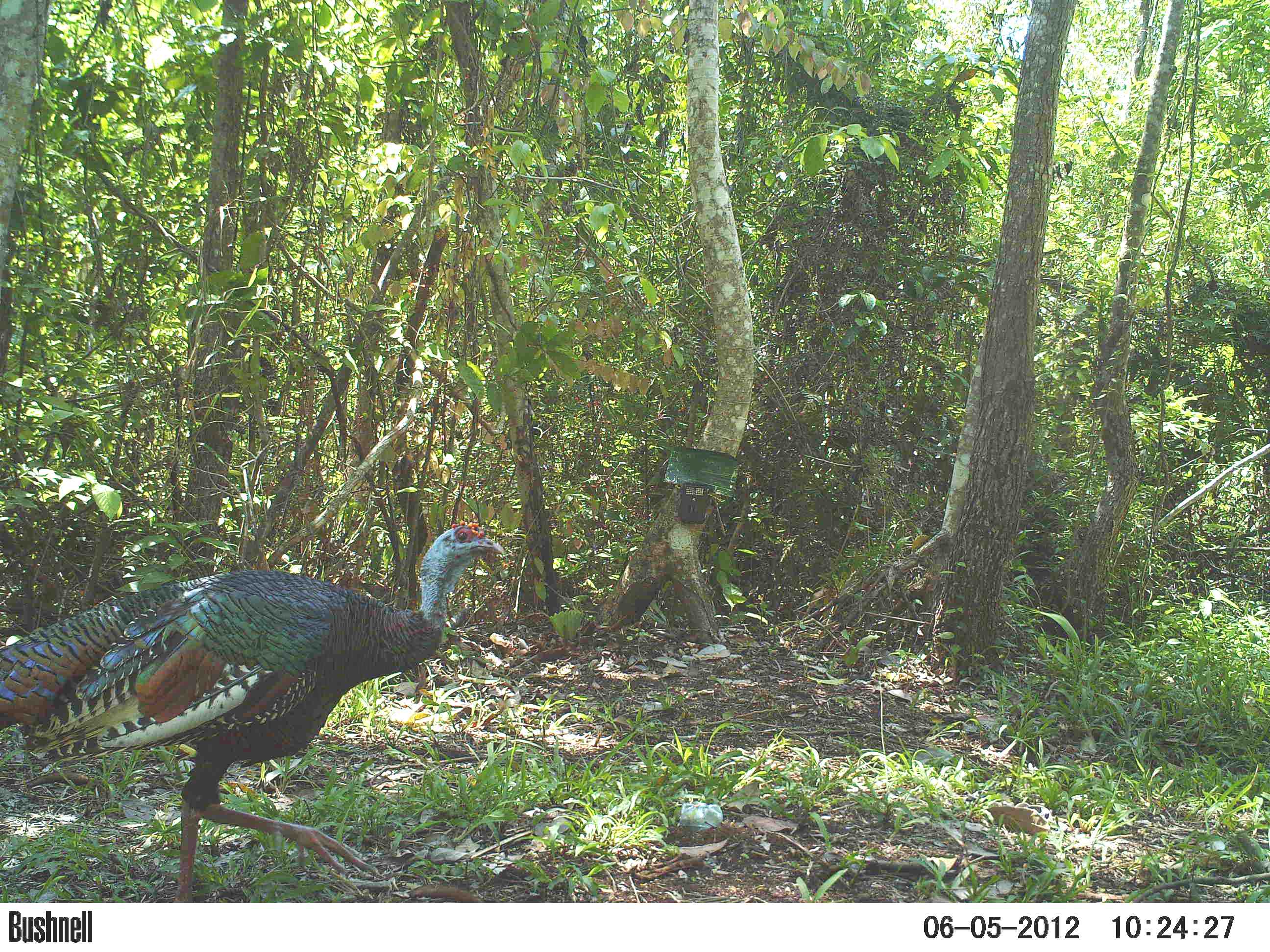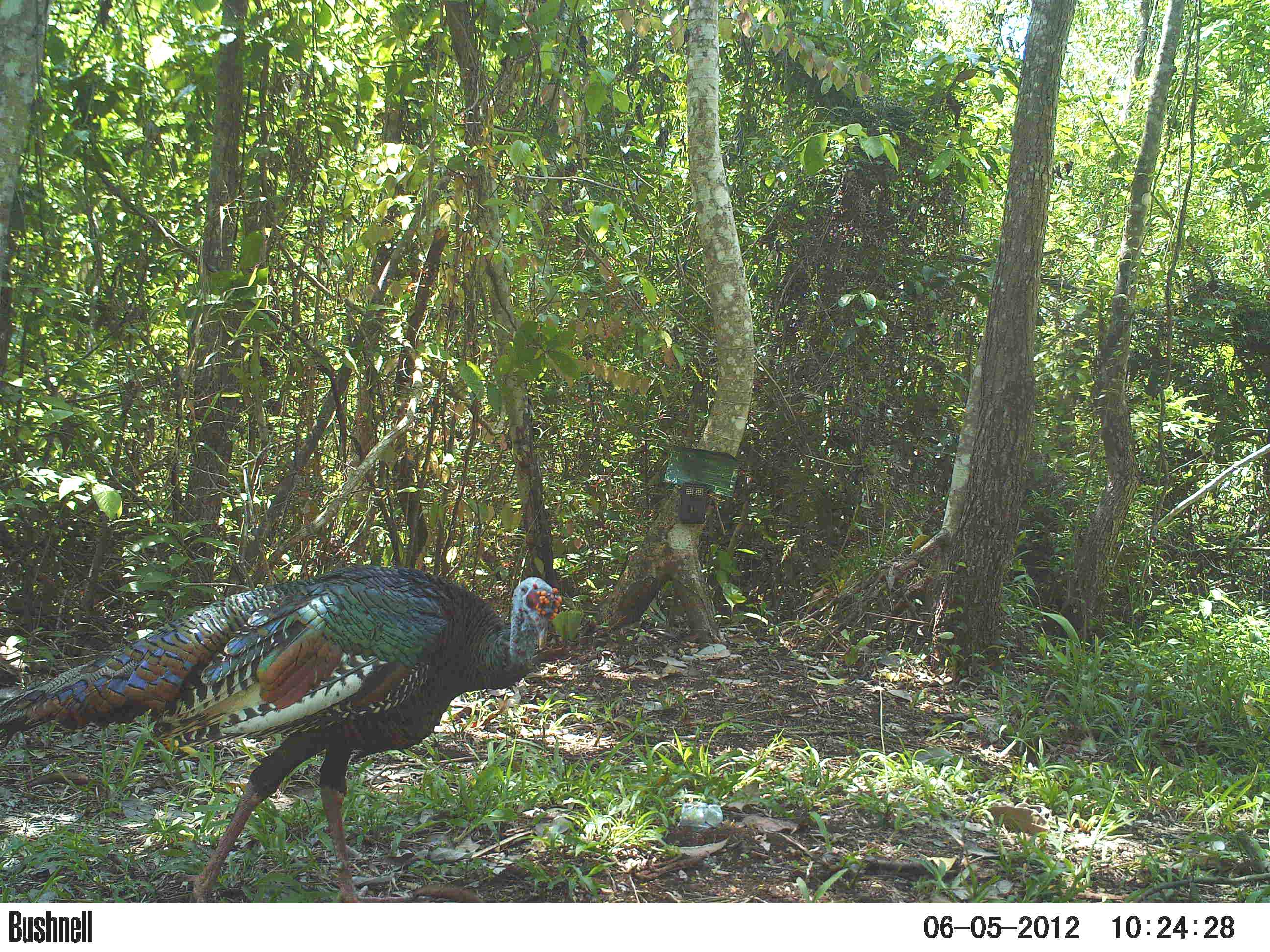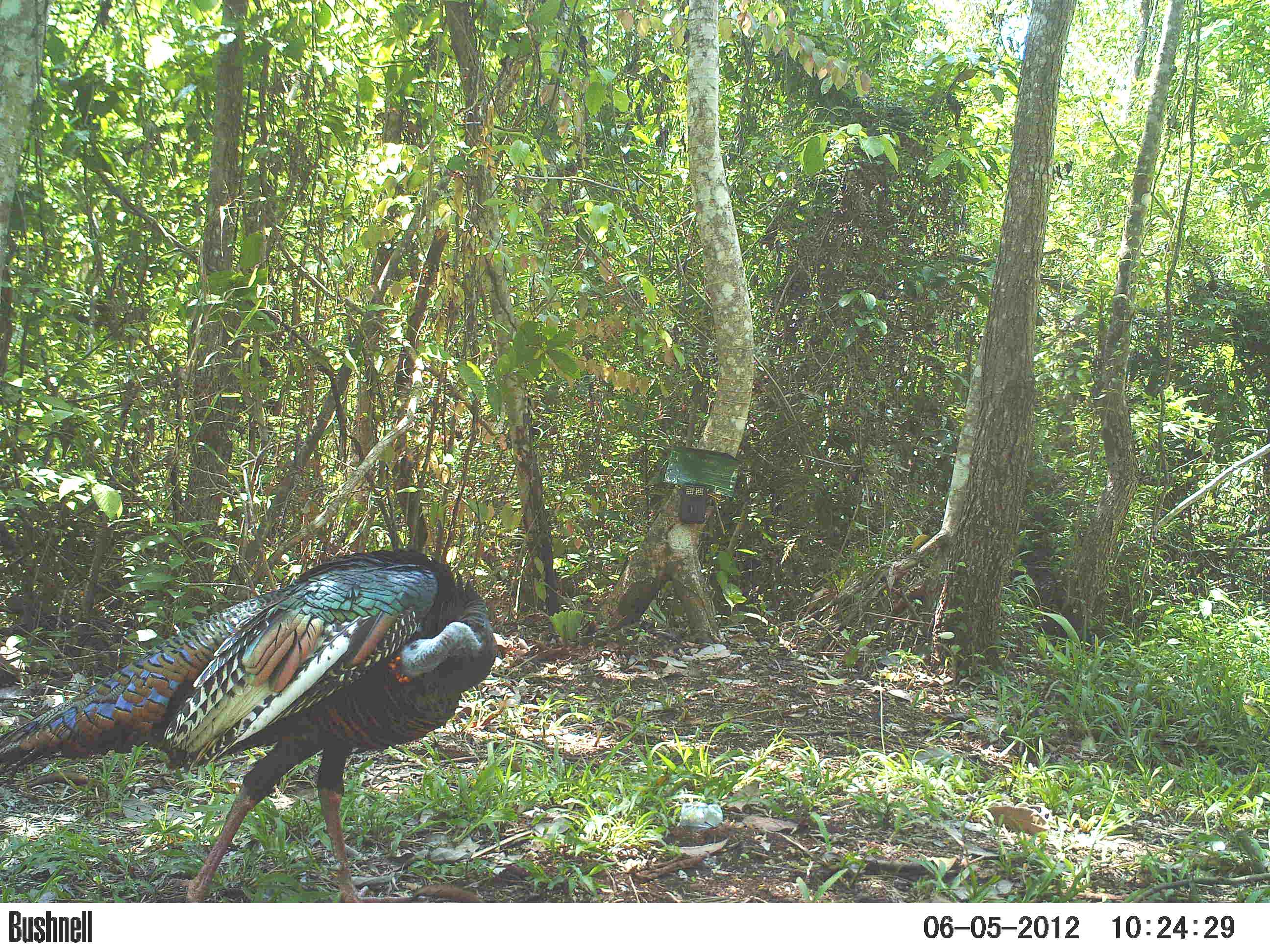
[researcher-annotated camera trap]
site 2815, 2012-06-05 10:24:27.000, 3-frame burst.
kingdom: Animalia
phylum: Chordata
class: Aves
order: Galliformes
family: Phasianidae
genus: Meleagris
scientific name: Meleagris ocellata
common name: ocellated turkey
Meleagris ocellata (ocellated turkey), count 1, age adult.